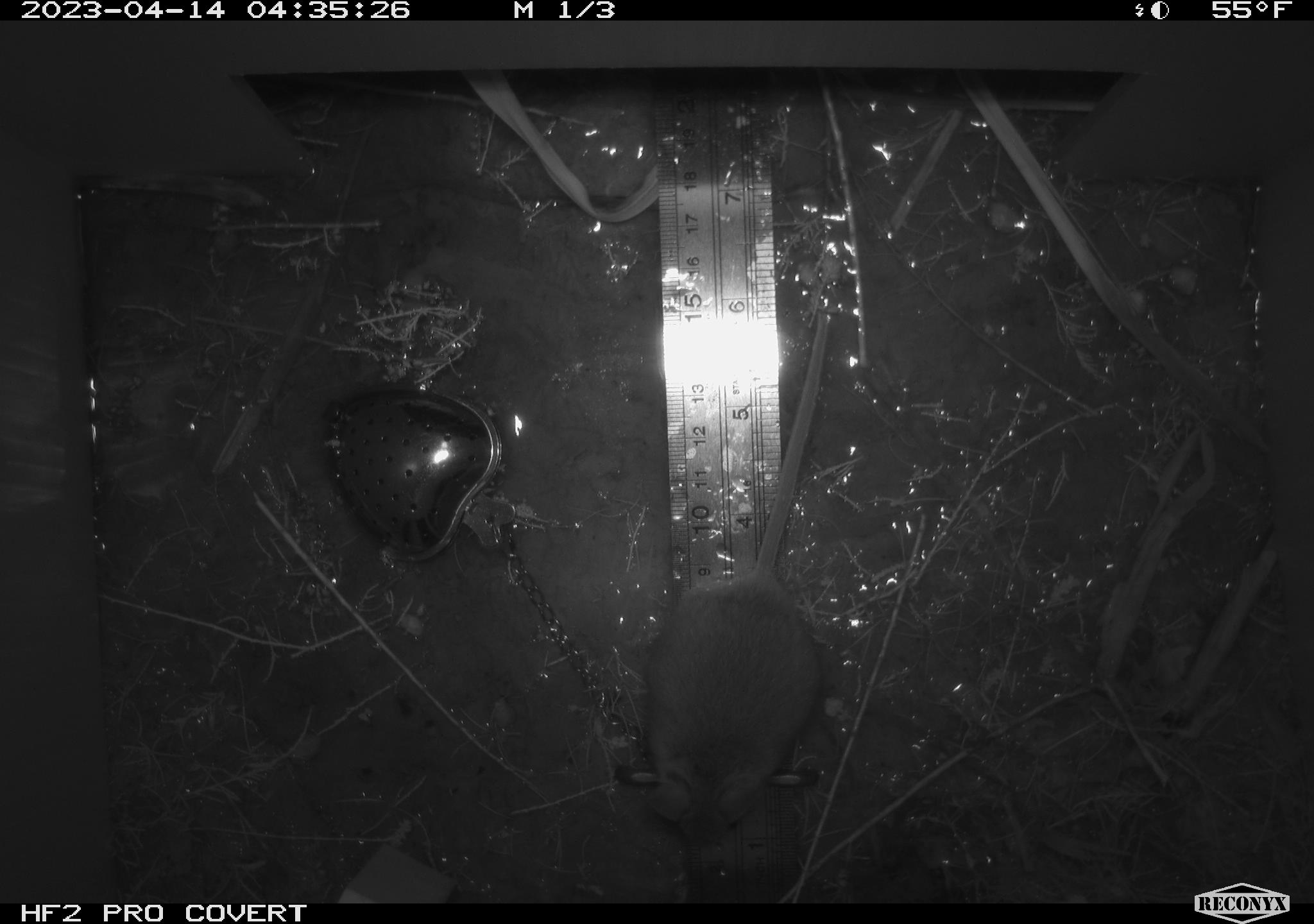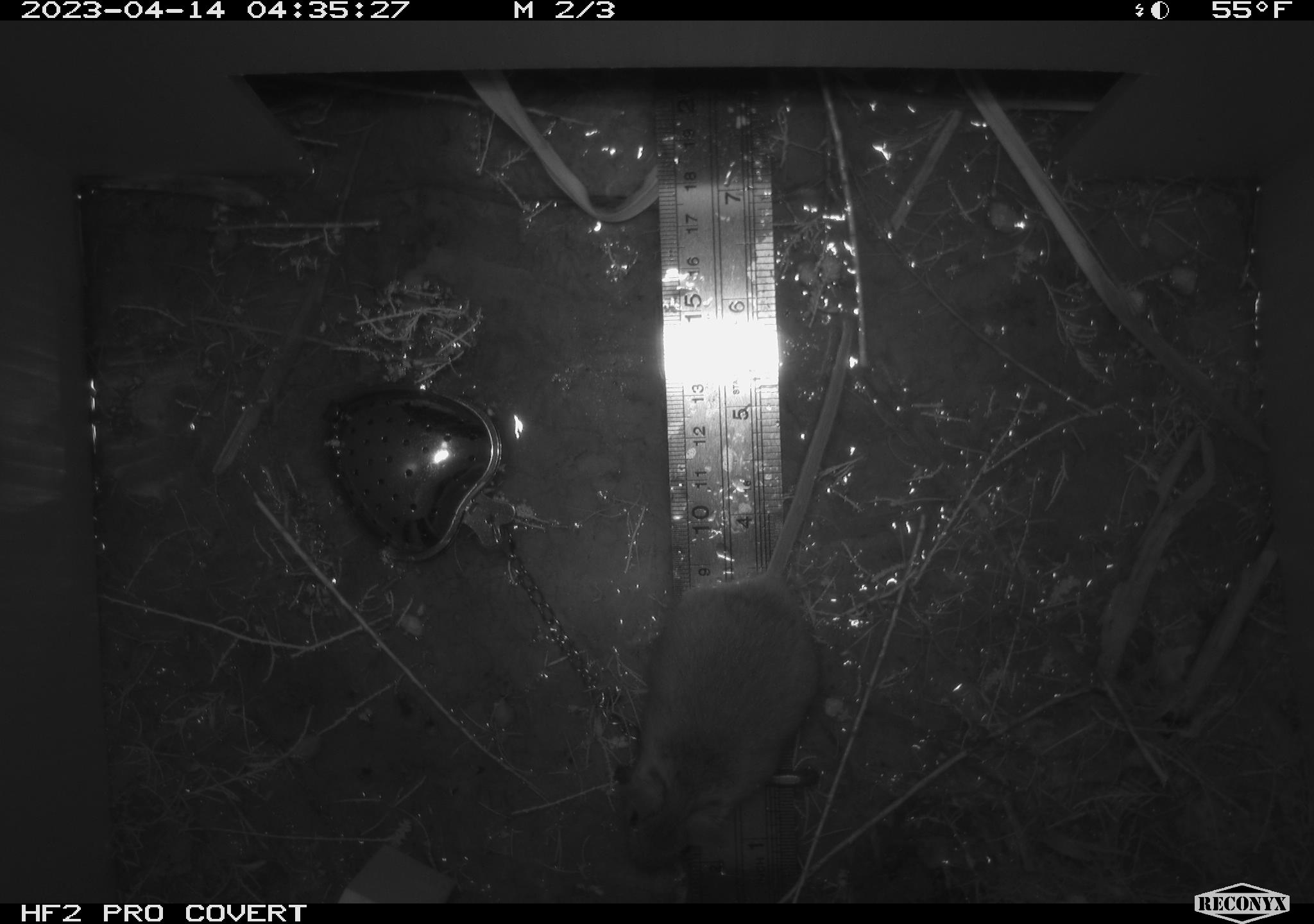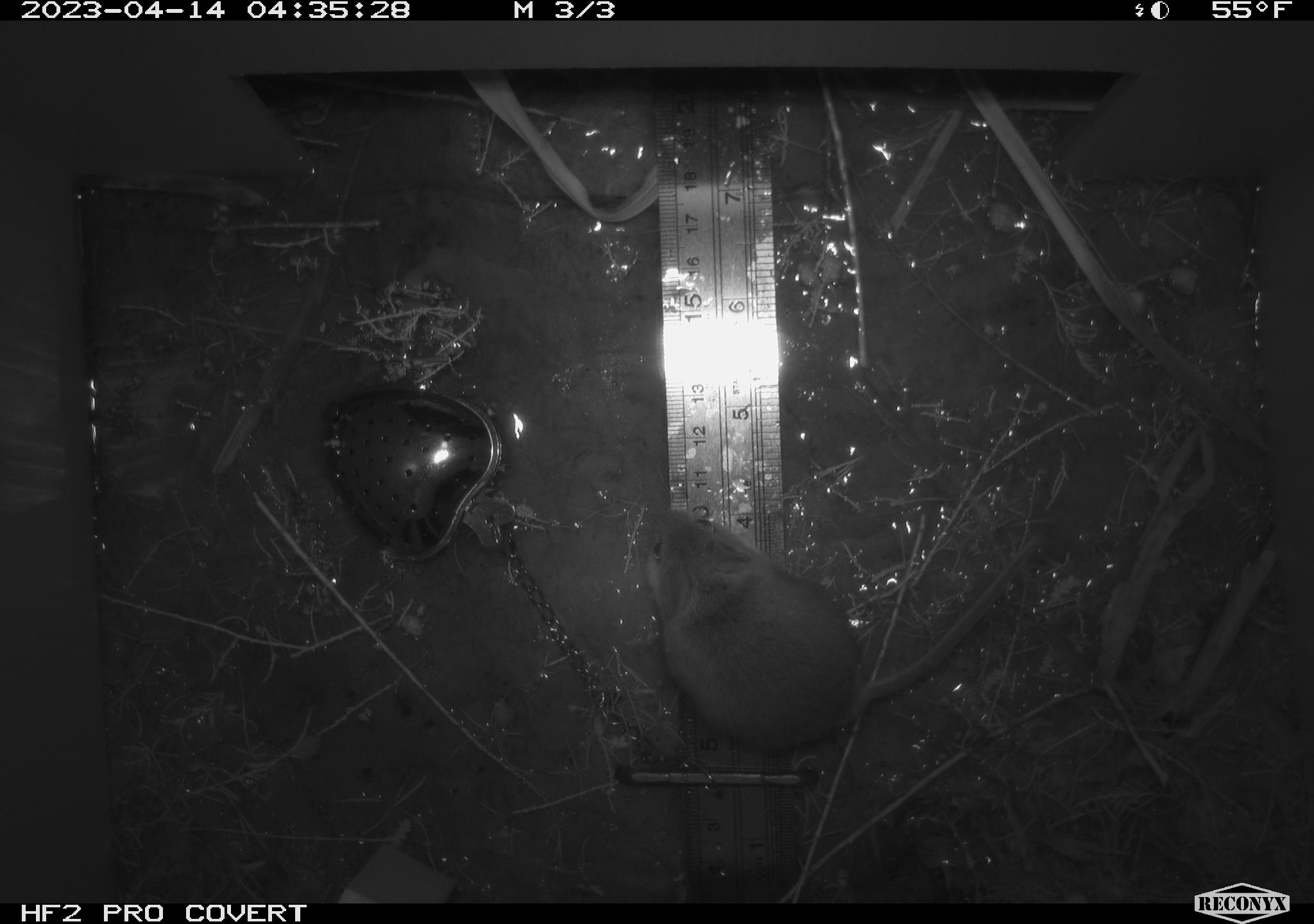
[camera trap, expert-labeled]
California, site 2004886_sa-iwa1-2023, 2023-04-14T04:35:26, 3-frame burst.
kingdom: Animalia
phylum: Chordata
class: Mammalia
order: Rodentia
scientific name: Rodentia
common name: mouse species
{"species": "mouse species (Rodentia)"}